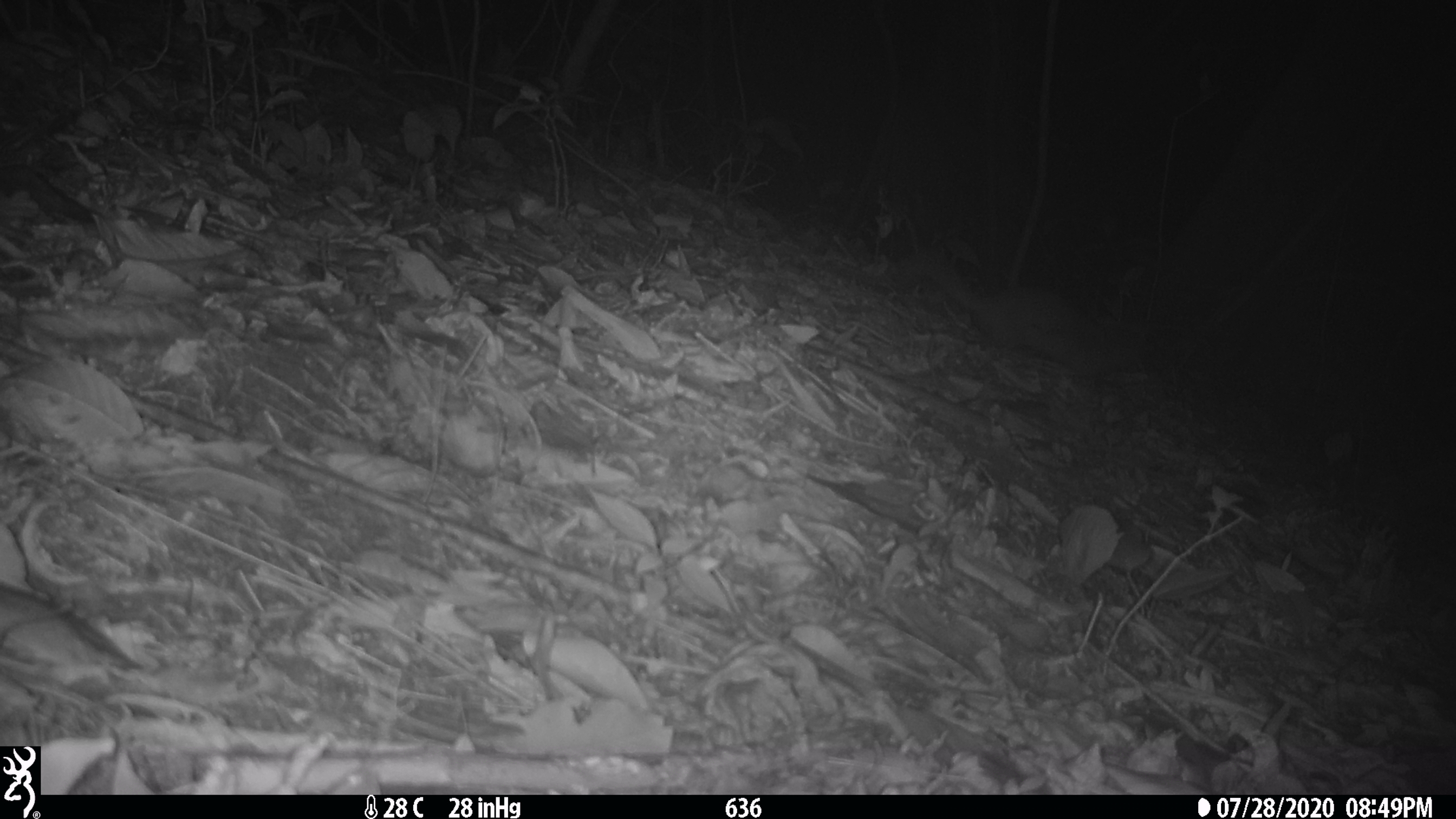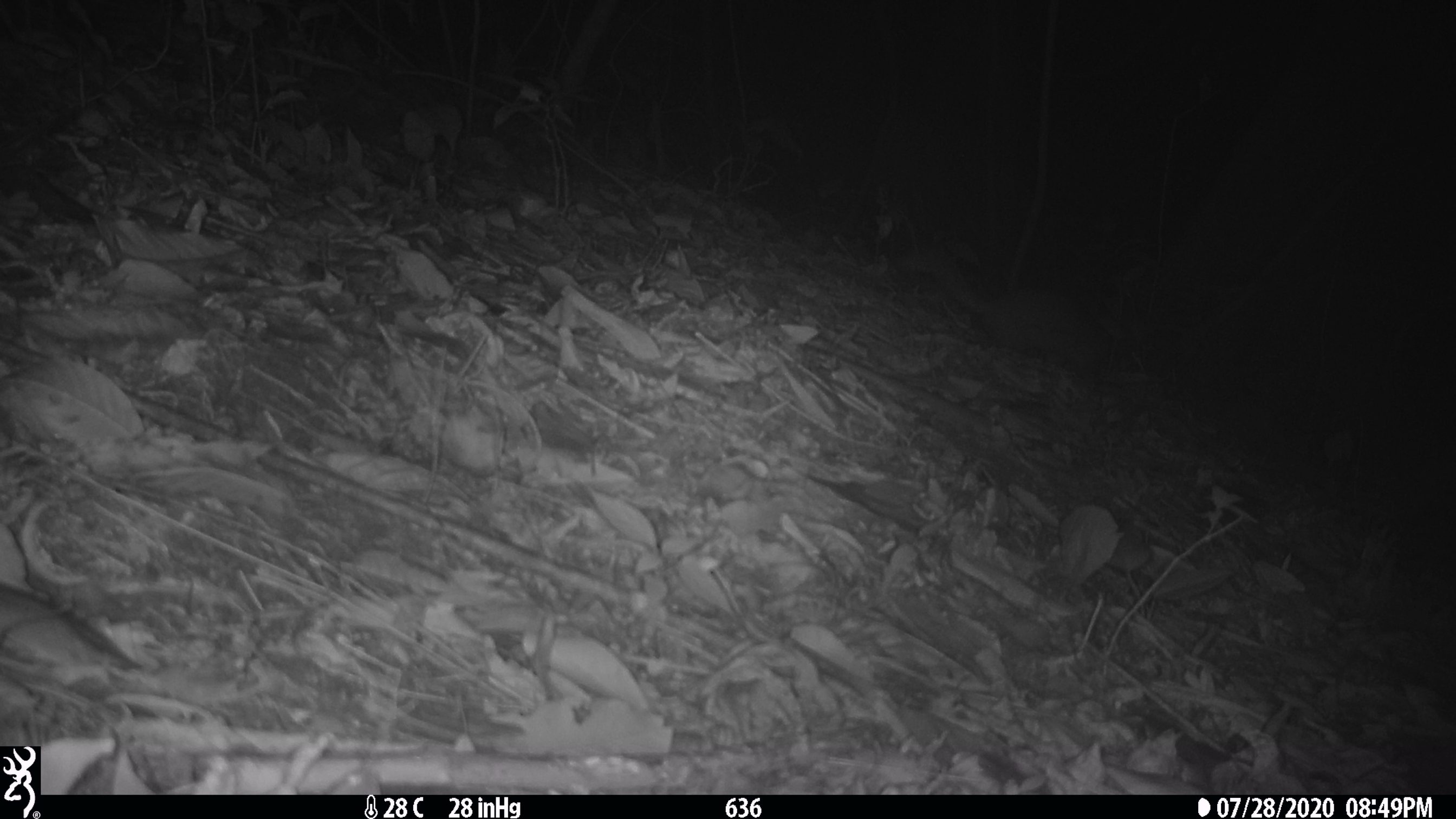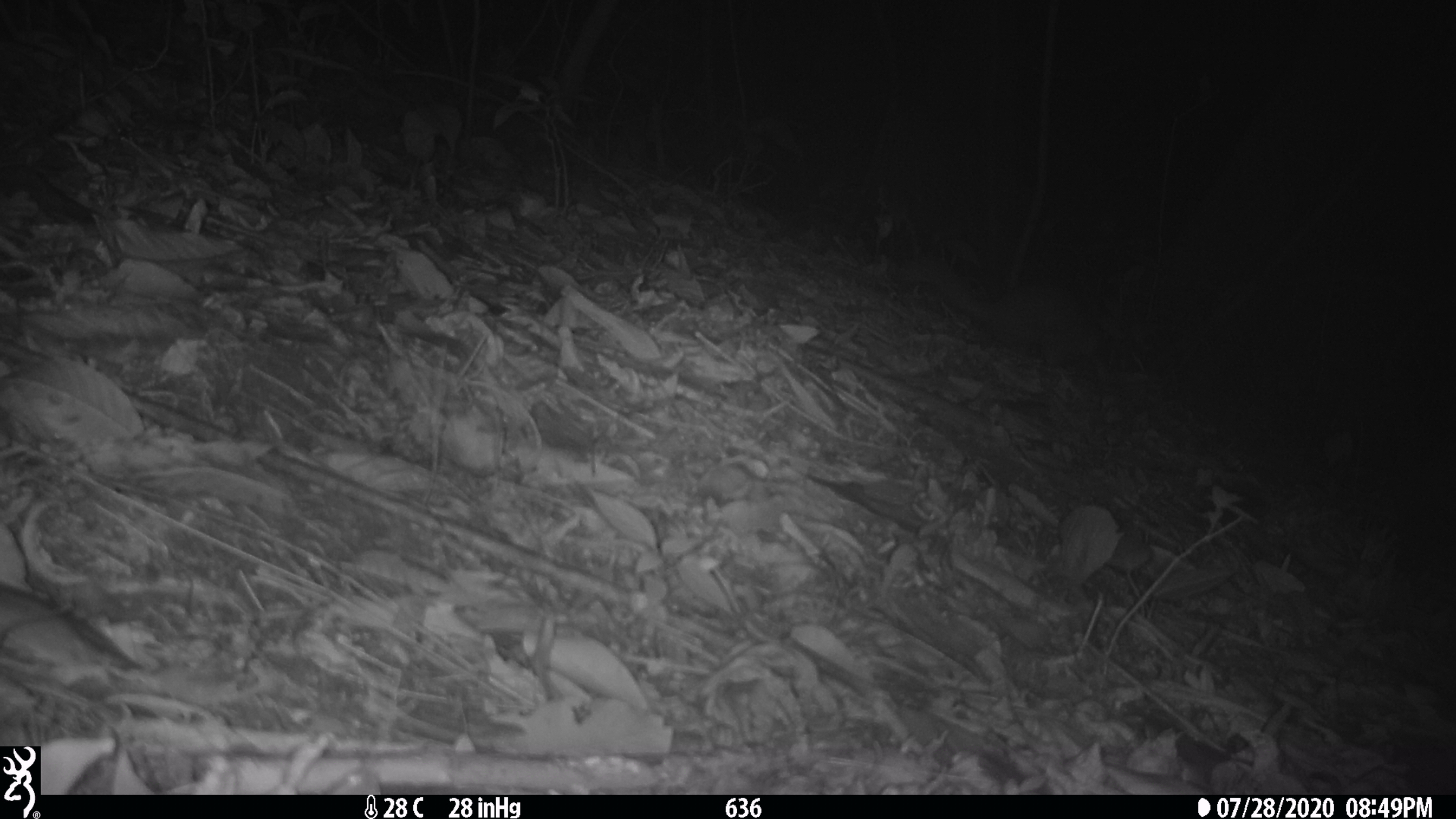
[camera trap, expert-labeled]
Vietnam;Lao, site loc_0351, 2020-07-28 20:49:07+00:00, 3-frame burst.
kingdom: Animalia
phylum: Chordata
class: Mammalia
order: Carnivora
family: Mustelidae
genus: Melogale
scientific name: Melogale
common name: ferret badger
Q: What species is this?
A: Ferret badger (Melogale).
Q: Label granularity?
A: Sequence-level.